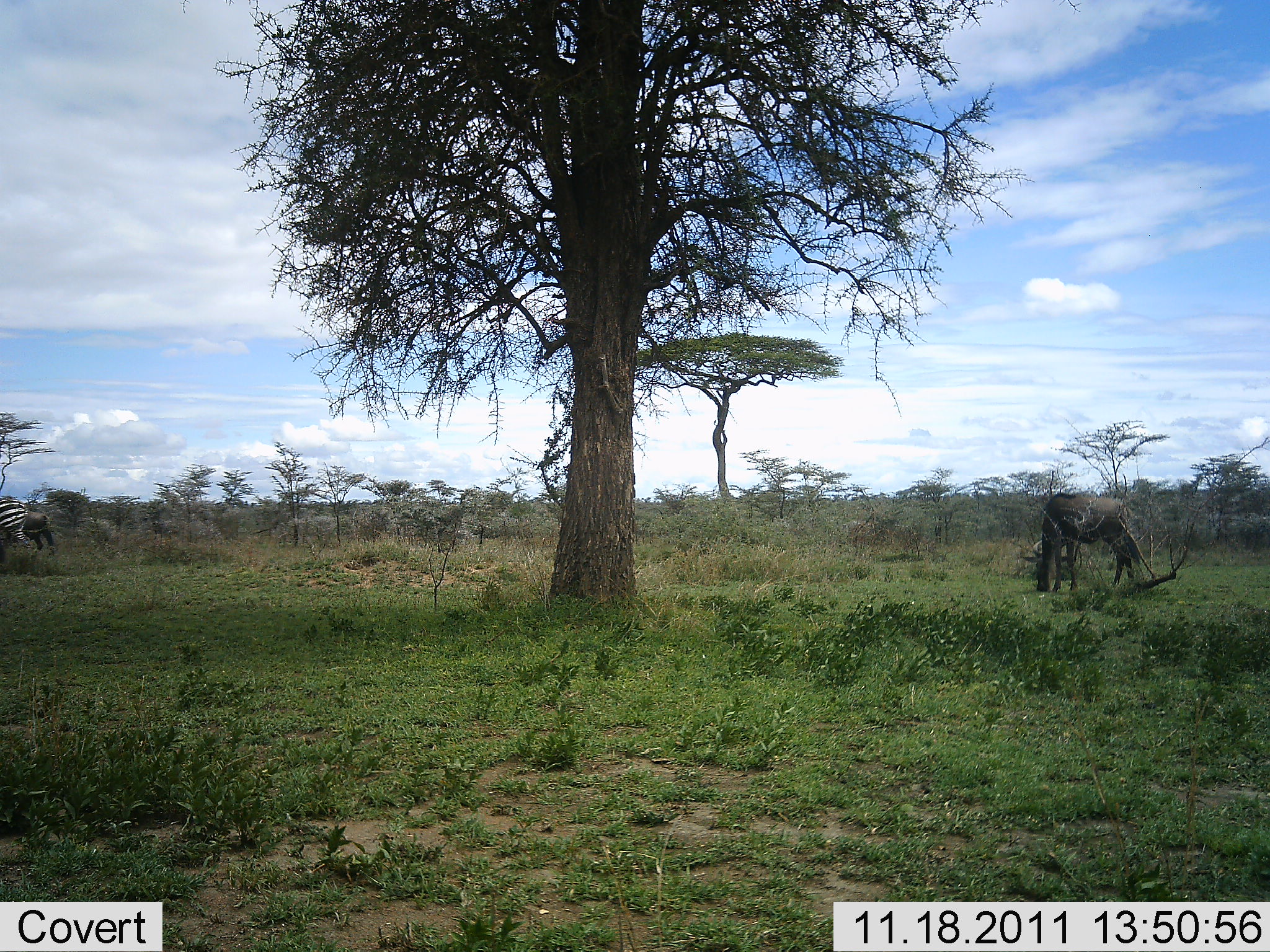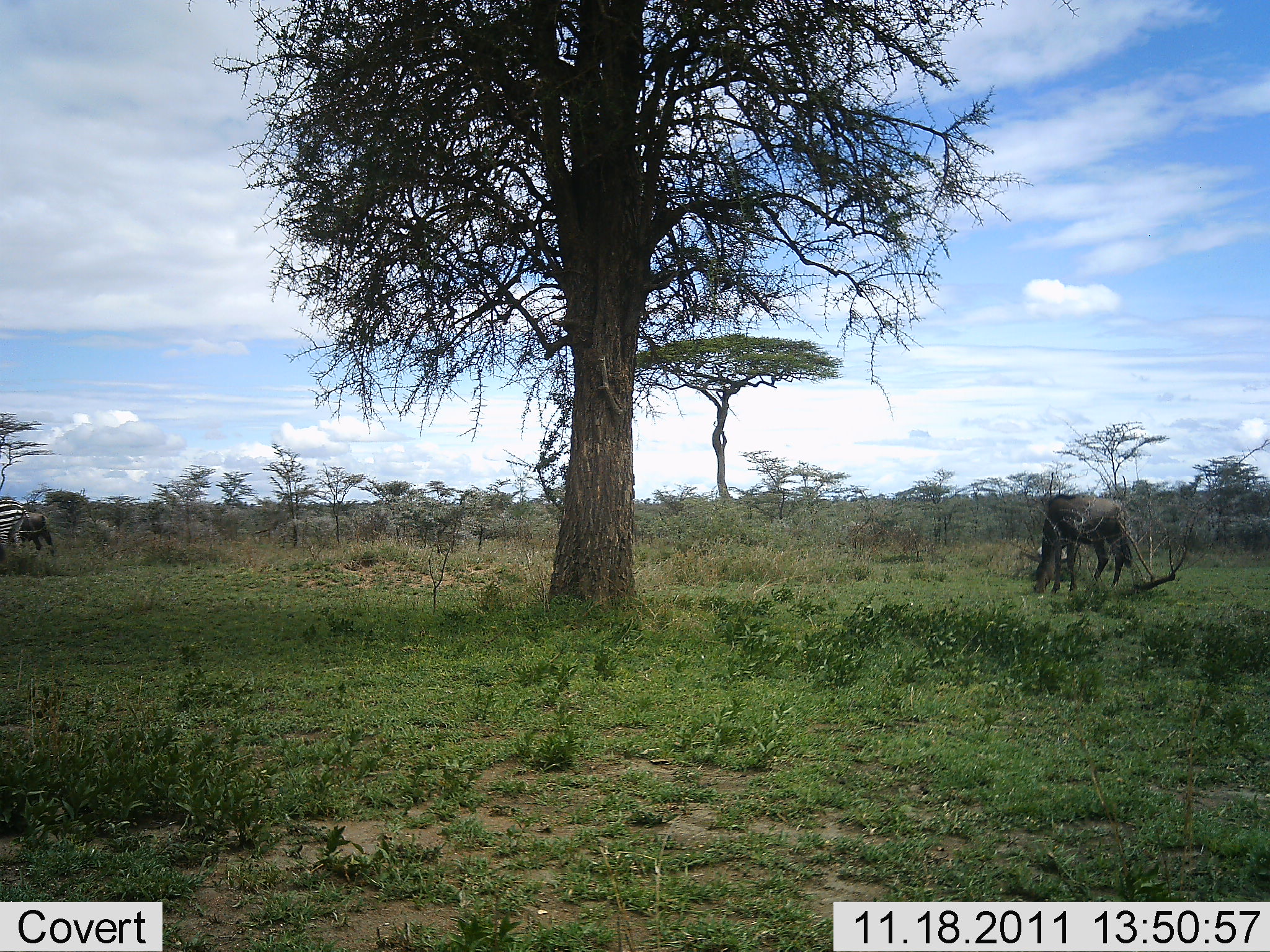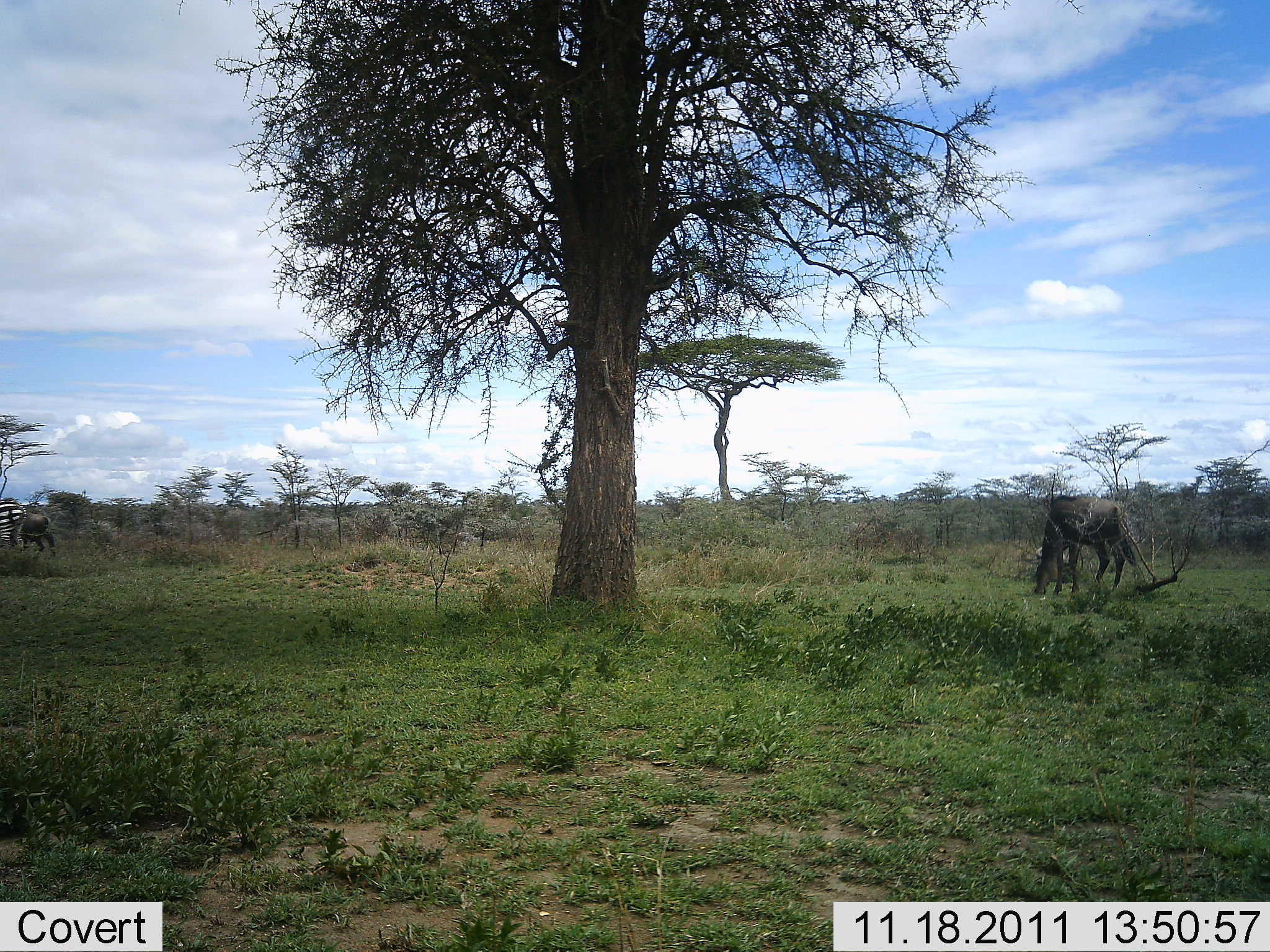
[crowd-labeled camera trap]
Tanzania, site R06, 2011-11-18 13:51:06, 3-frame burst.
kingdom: Animalia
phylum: Chordata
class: Mammalia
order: Artiodactyla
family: Bovidae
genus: Connochaetes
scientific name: Connochaetes taurinus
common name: blue wildebeest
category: wildebeest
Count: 1.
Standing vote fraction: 37%.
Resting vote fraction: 0%.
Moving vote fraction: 0%.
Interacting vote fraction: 0%.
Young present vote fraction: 0%.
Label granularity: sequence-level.